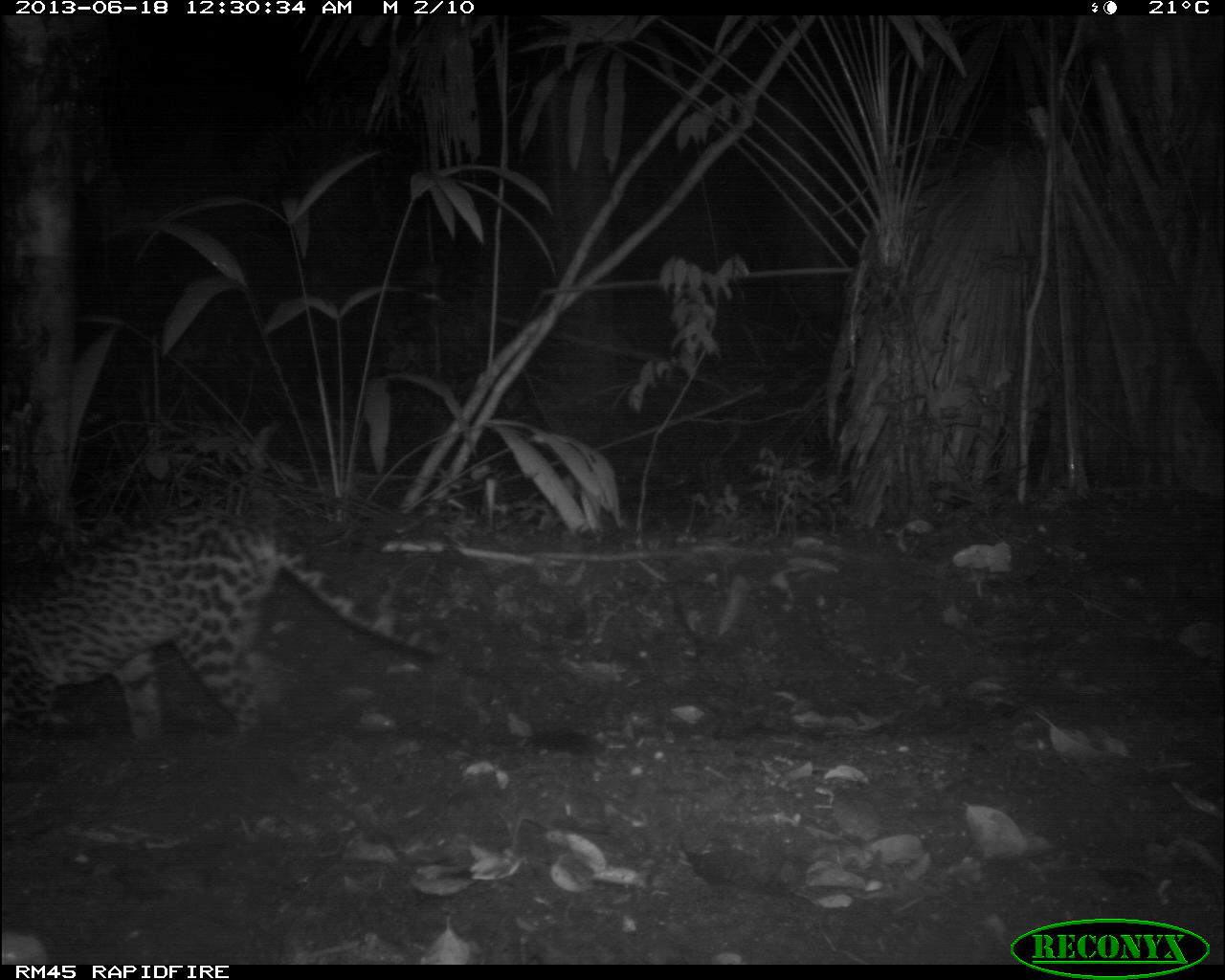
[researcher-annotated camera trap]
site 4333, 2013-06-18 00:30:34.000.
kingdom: Animalia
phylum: Chordata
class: Mammalia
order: Carnivora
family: Felidae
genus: Leopardus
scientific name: Leopardus pardalis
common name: ocelot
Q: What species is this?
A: Leopardus pardalis (ocelot).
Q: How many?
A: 1.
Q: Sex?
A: Female.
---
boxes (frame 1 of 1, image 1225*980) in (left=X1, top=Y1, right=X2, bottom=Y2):
leopardus pardalis: (left=0, top=504, right=451, bottom=743)